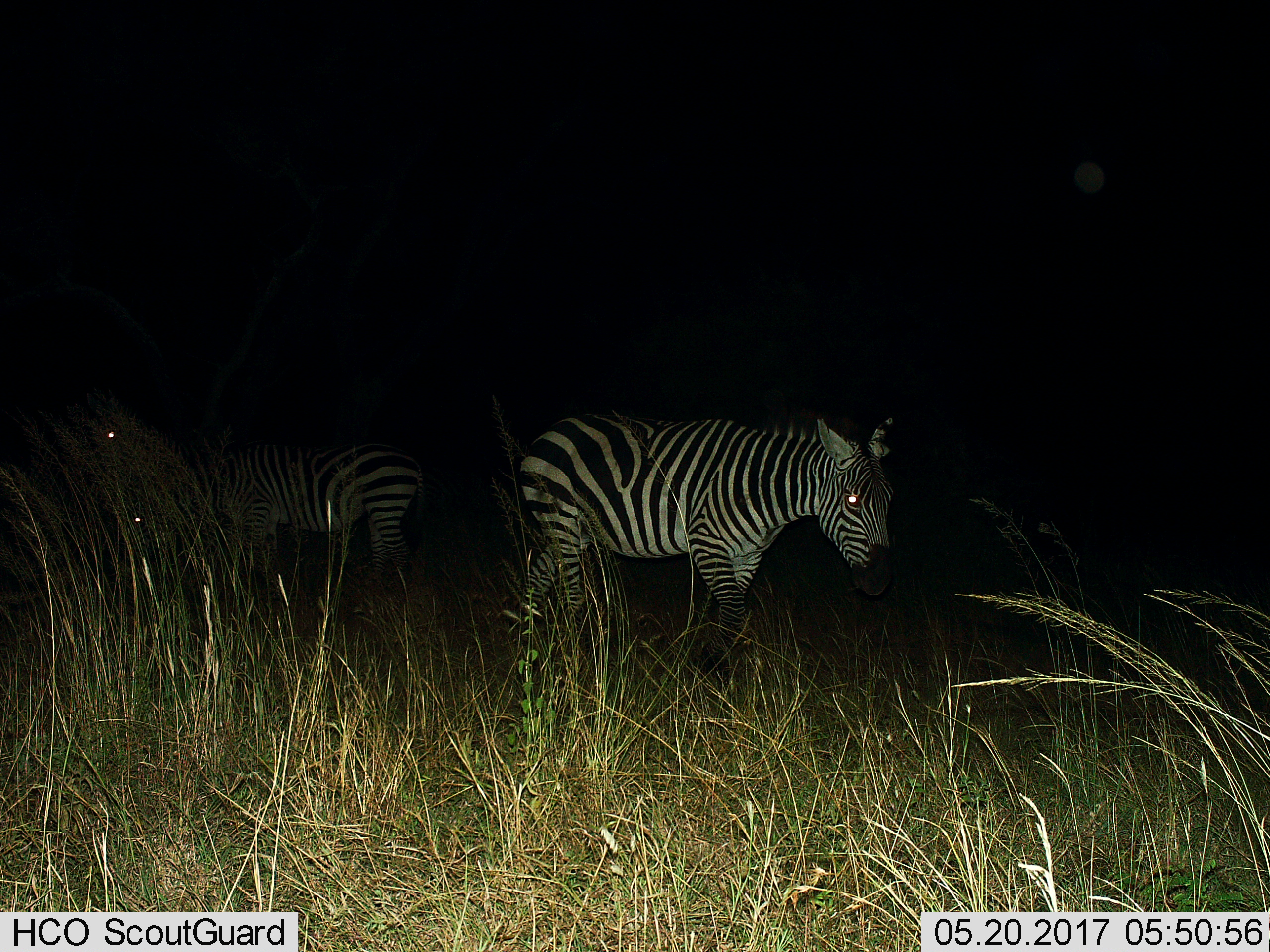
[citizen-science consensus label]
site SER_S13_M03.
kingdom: Animalia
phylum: Chordata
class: Mammalia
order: Perissodactyla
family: Equidae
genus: Equus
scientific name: Equus quagga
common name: plains zebra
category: zebraplains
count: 2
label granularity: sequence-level